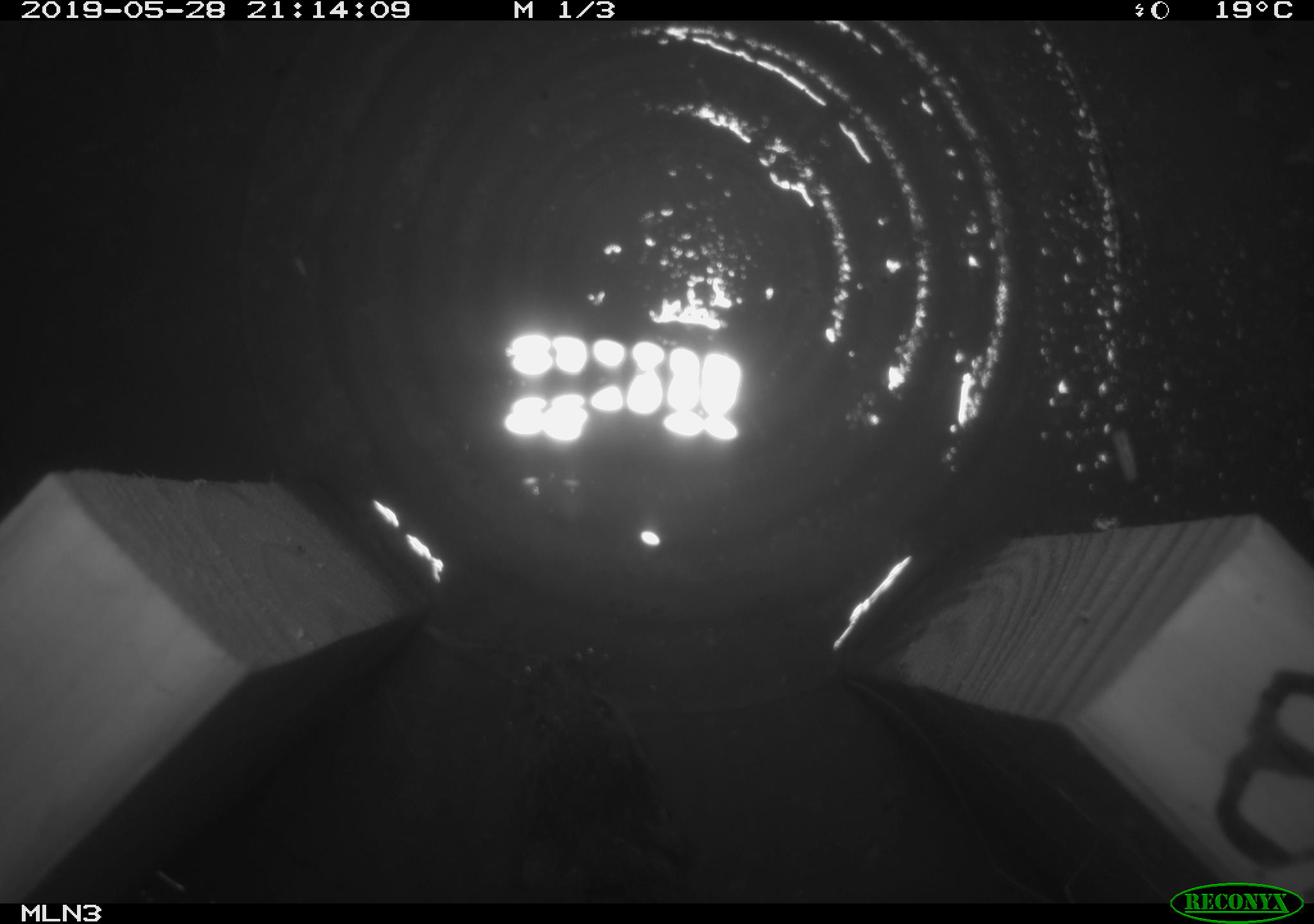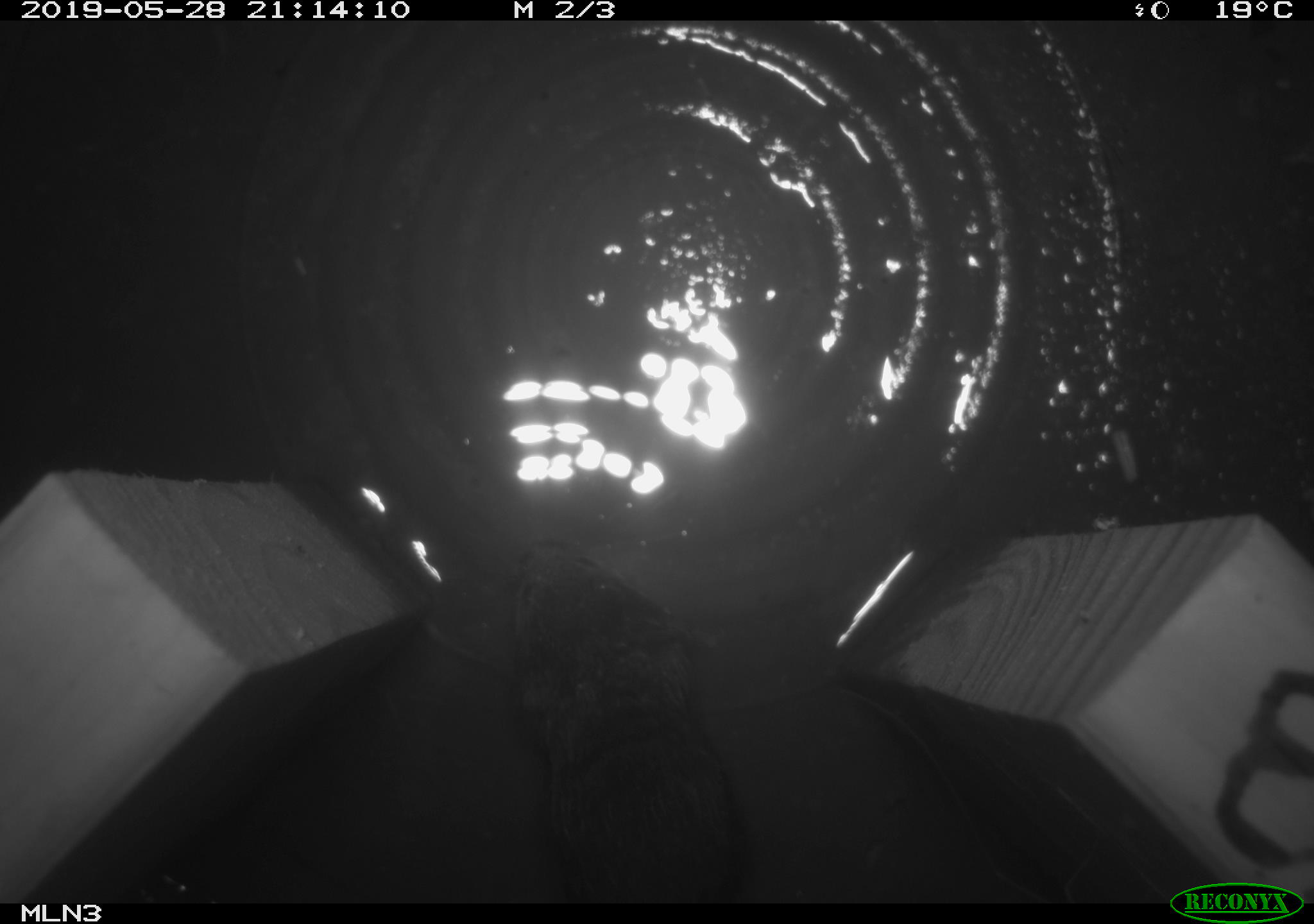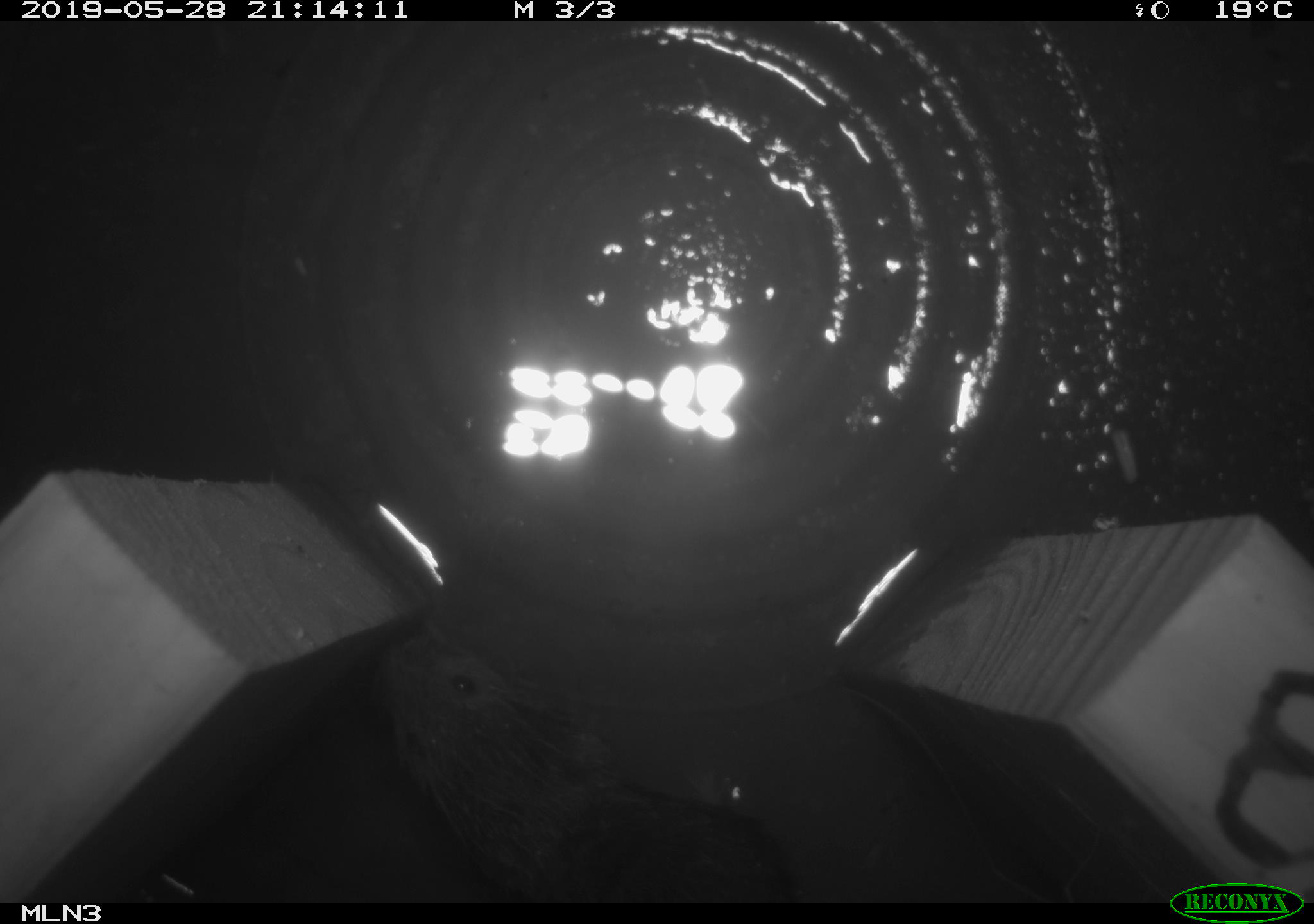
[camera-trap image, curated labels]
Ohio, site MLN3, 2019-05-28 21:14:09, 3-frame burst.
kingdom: Animalia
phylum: Chordata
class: Mammalia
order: Rodentia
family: Cricetidae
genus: Microtus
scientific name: Microtus pennsylvanicus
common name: meadow vole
Meadow vole (Microtus pennsylvanicus).